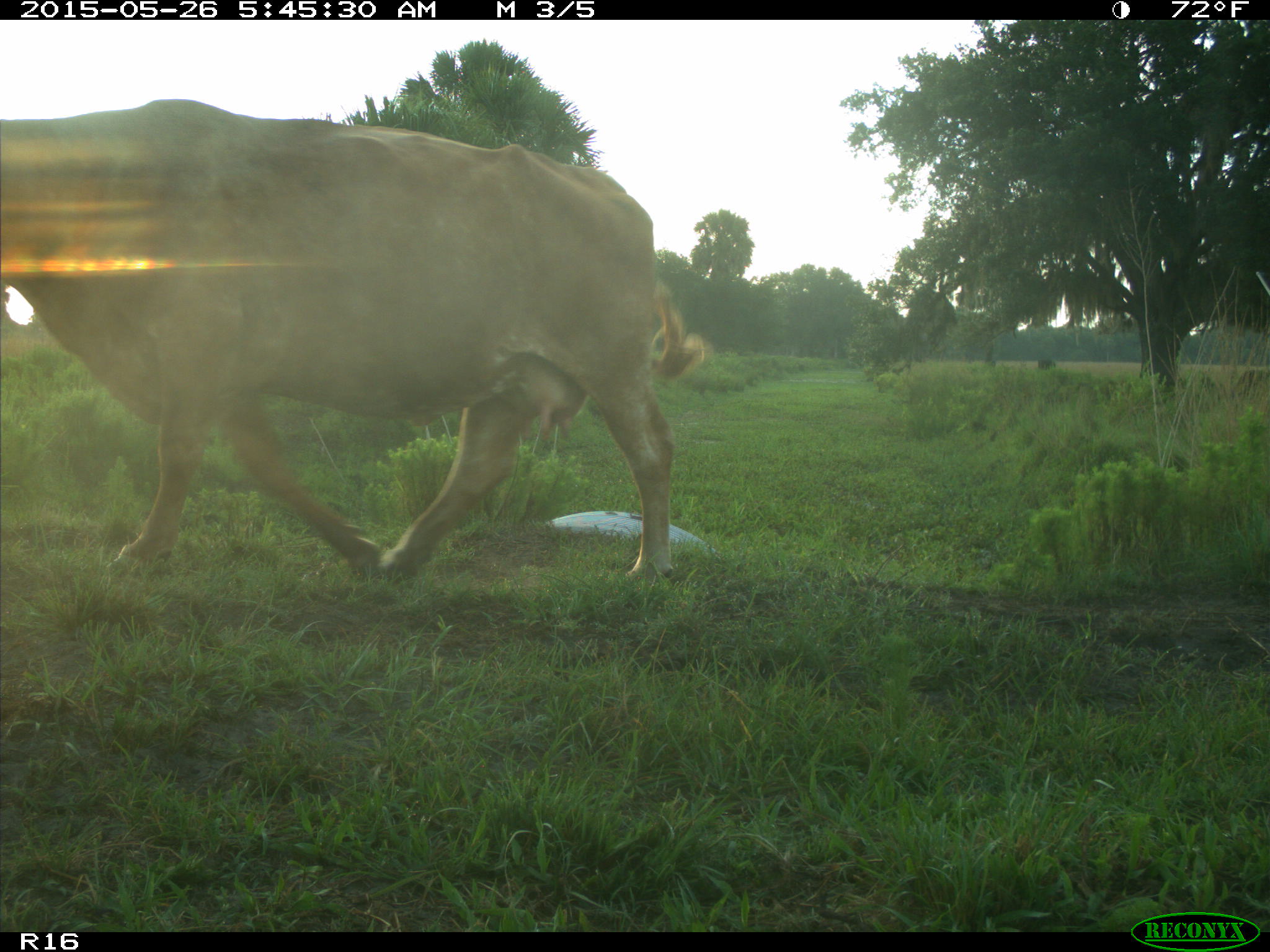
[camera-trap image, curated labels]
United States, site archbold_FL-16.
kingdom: Animalia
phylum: Chordata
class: Mammalia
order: Artiodactyla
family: Bovidae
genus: Bos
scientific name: Bos taurus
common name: domestic cow